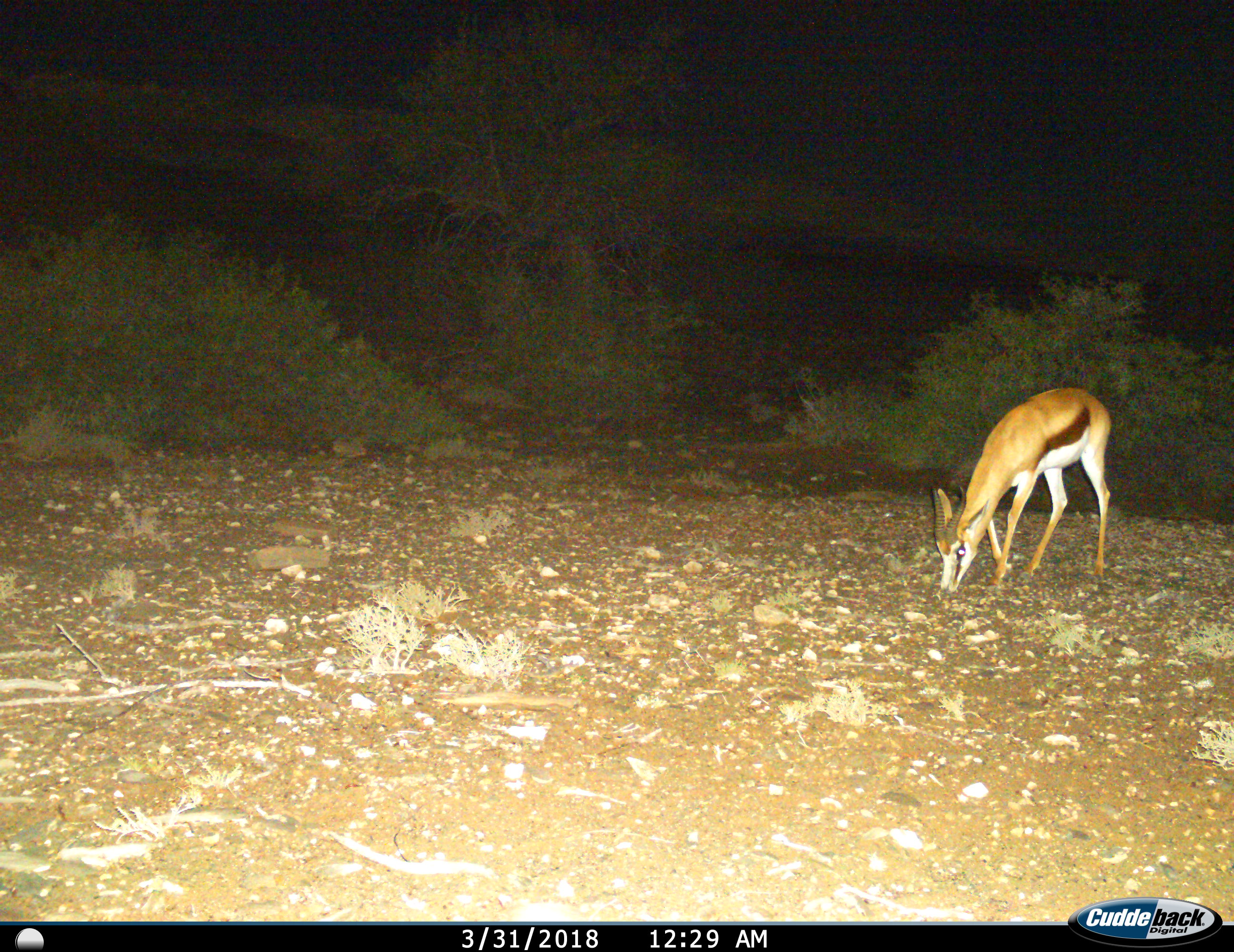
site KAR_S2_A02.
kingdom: Animalia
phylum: Chordata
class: Mammalia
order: Artiodactyla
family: Bovidae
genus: Antidorcas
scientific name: Antidorcas marsupialis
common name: springbok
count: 1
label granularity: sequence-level